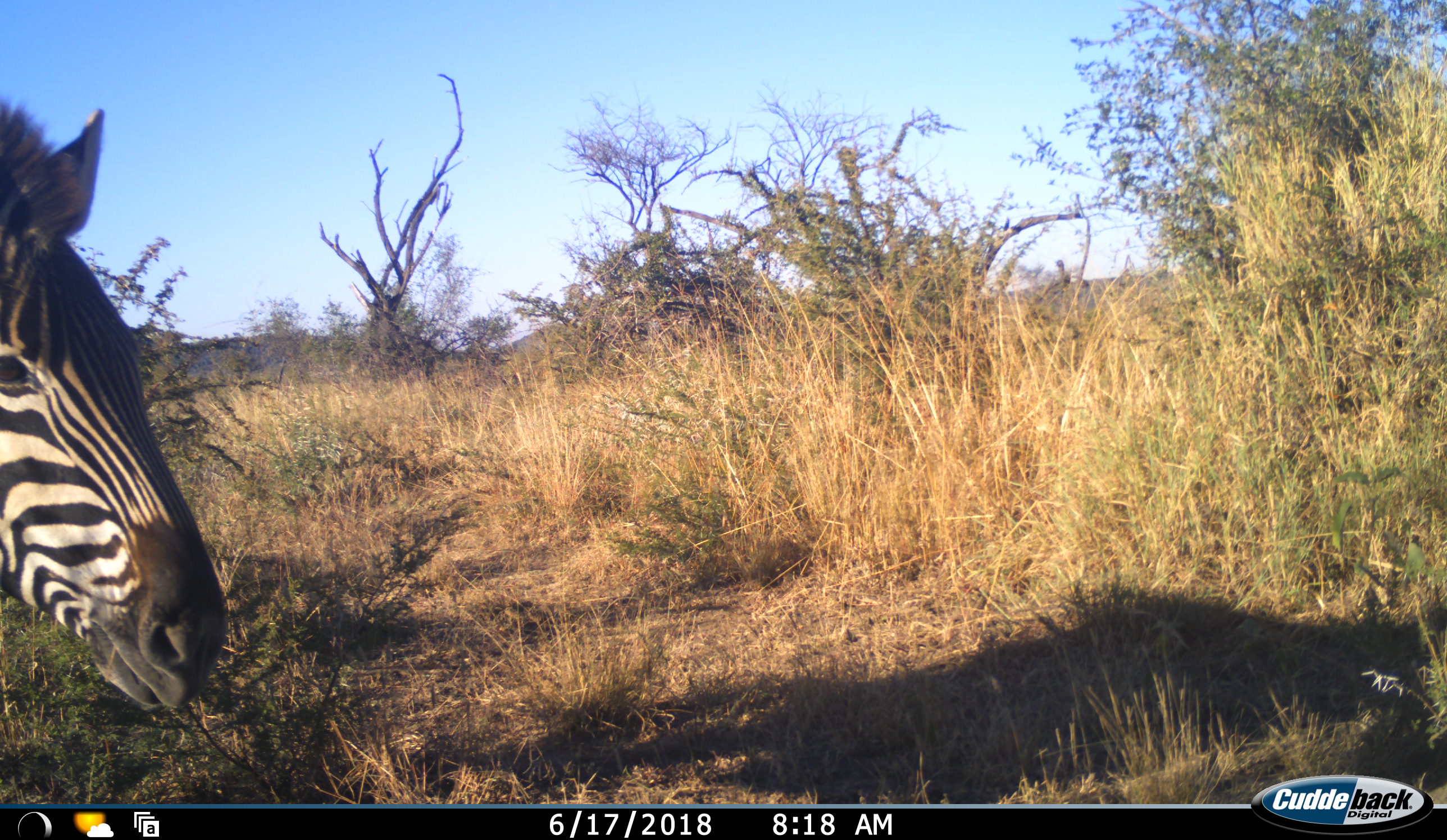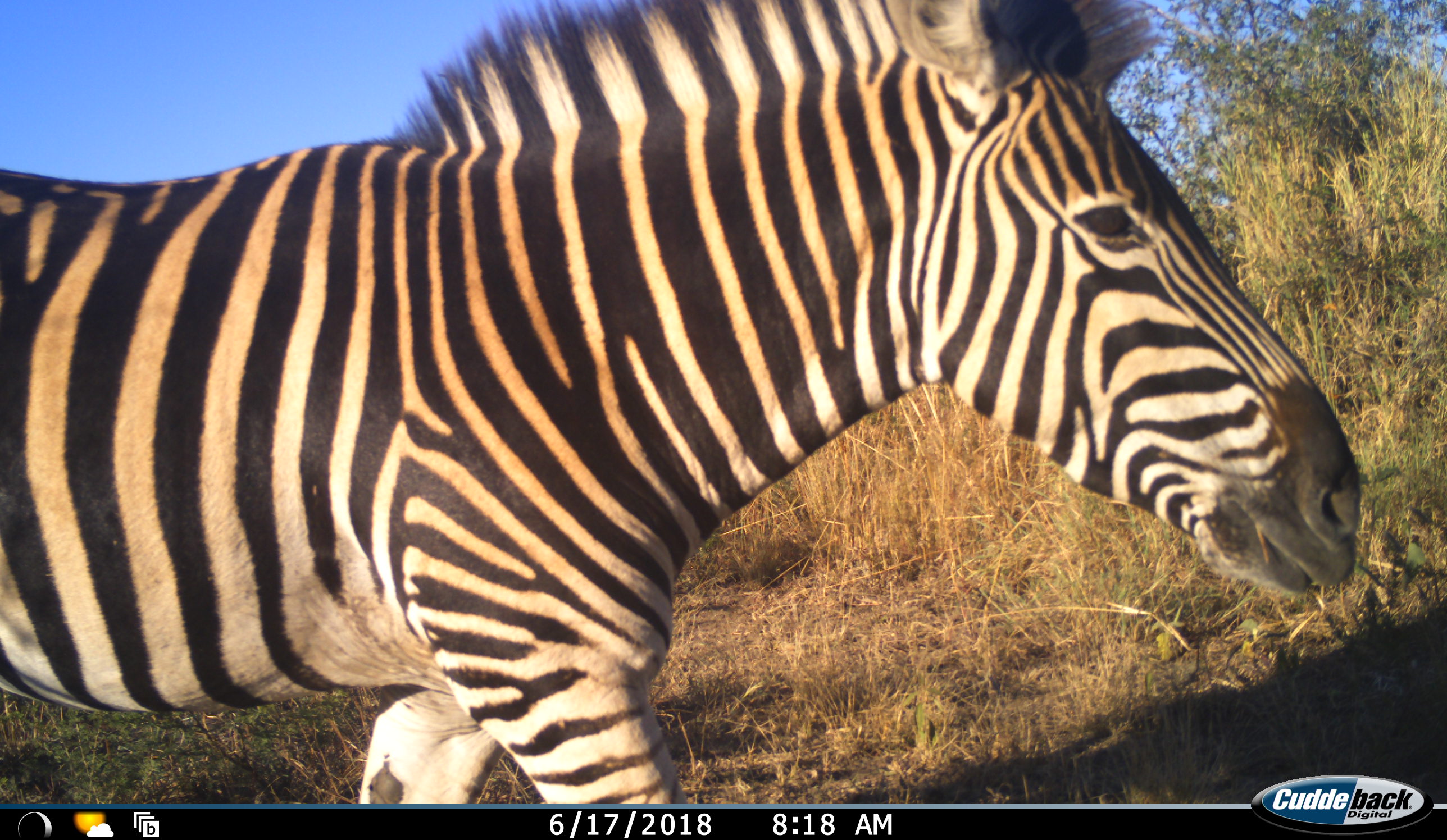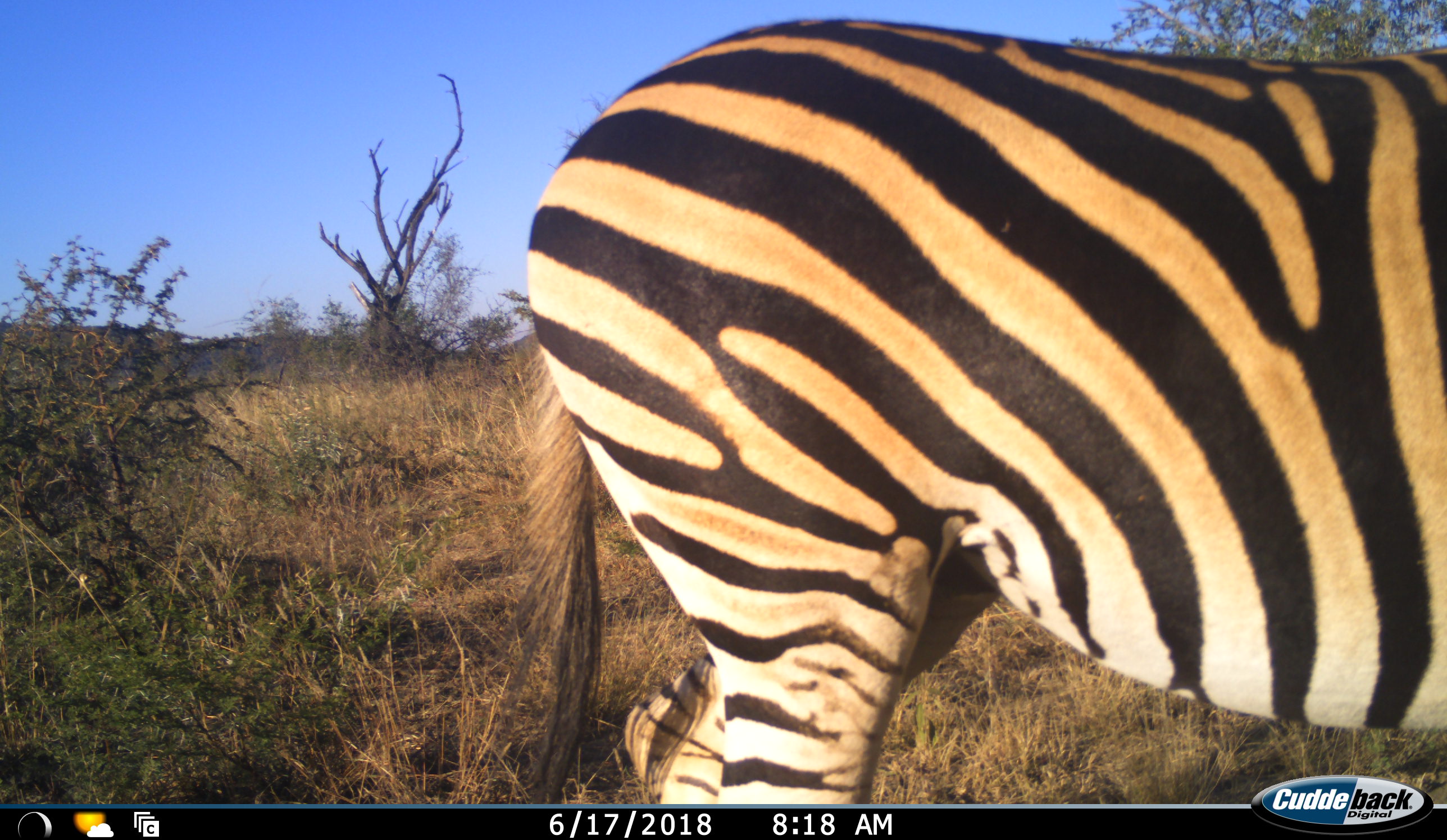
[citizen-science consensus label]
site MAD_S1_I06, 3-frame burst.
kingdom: Animalia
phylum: Chordata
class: Mammalia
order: Perissodactyla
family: Equidae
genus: Equus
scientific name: Equus quagga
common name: plains zebra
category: zebraplains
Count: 1.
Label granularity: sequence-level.